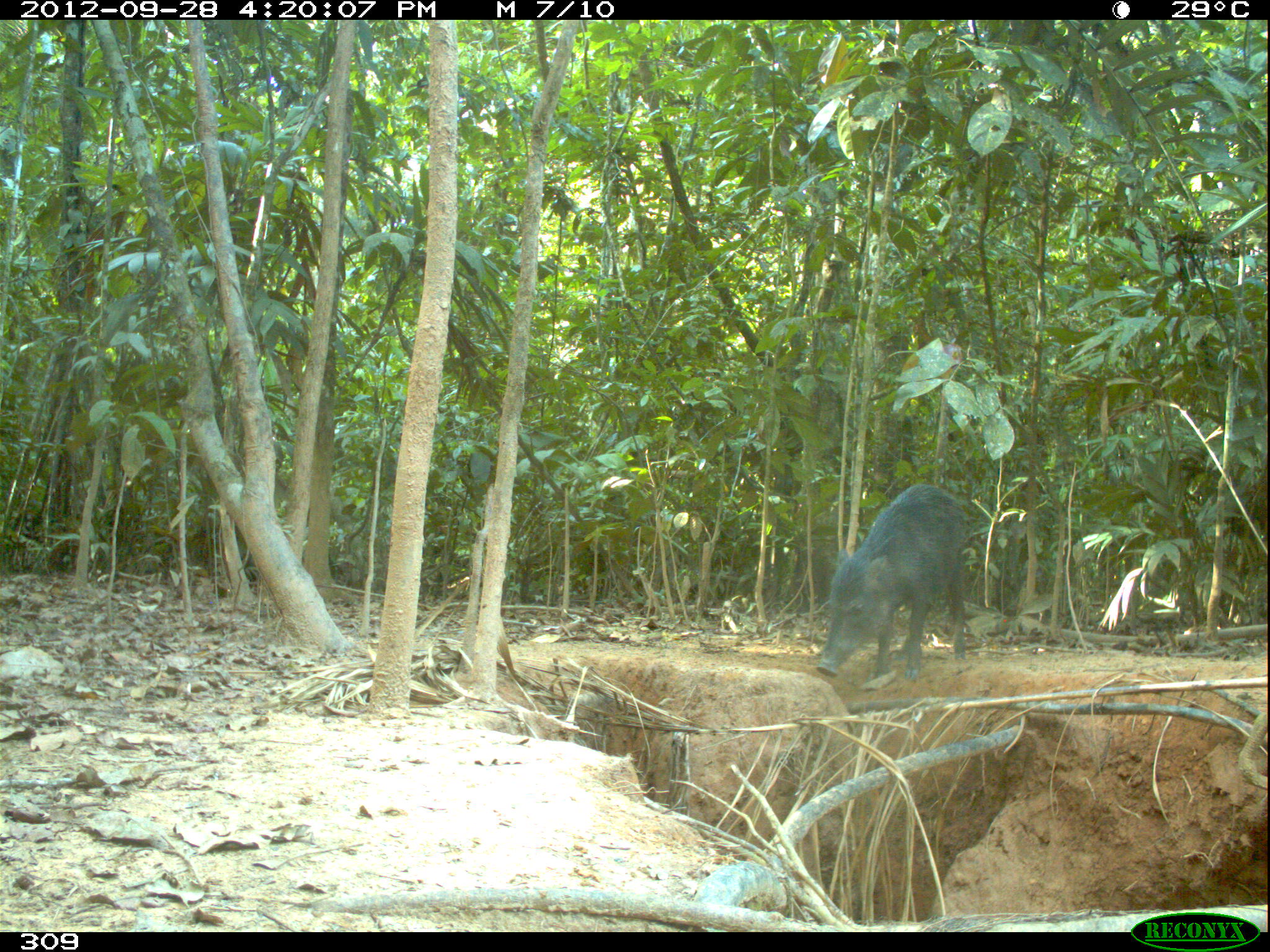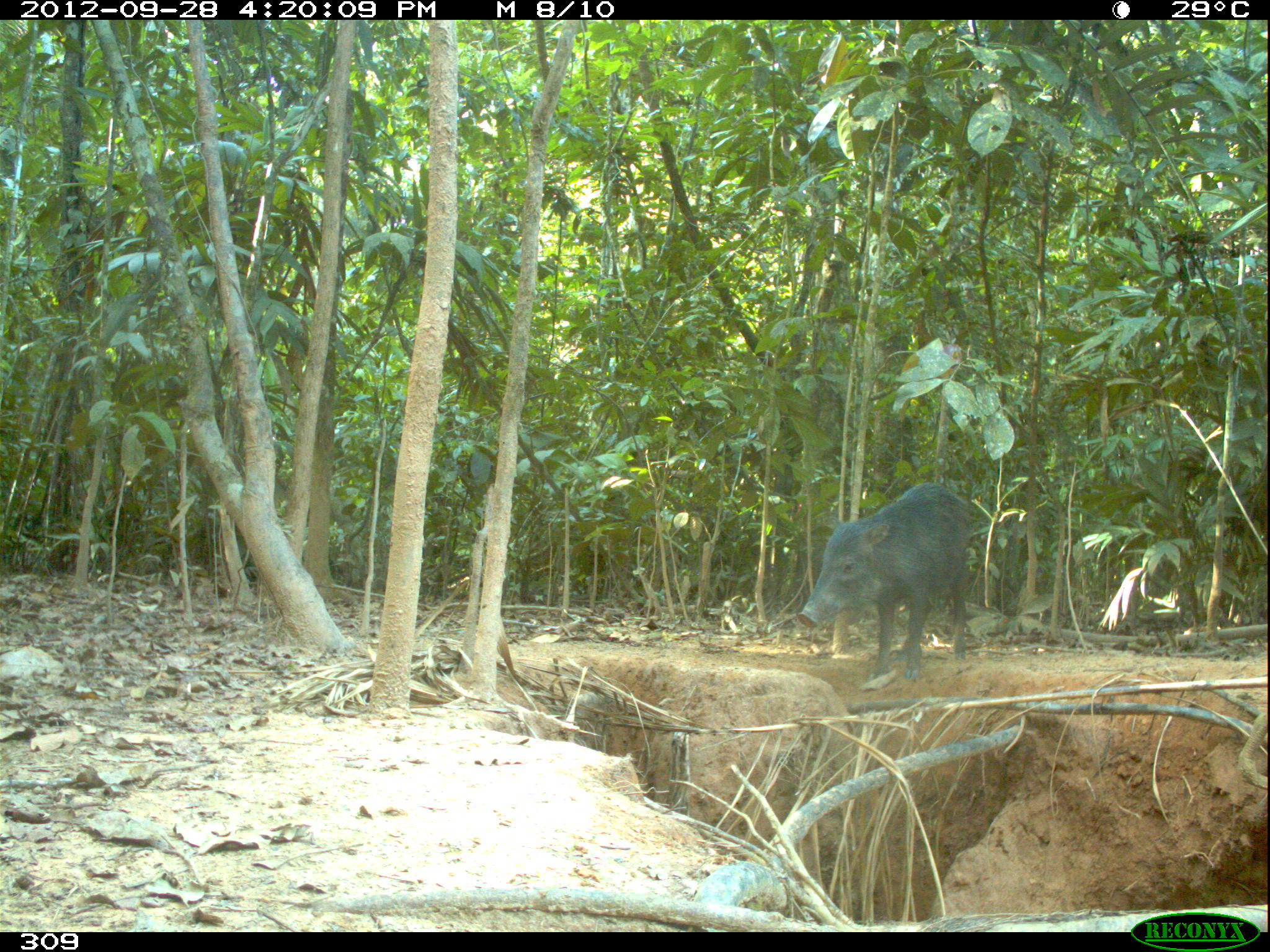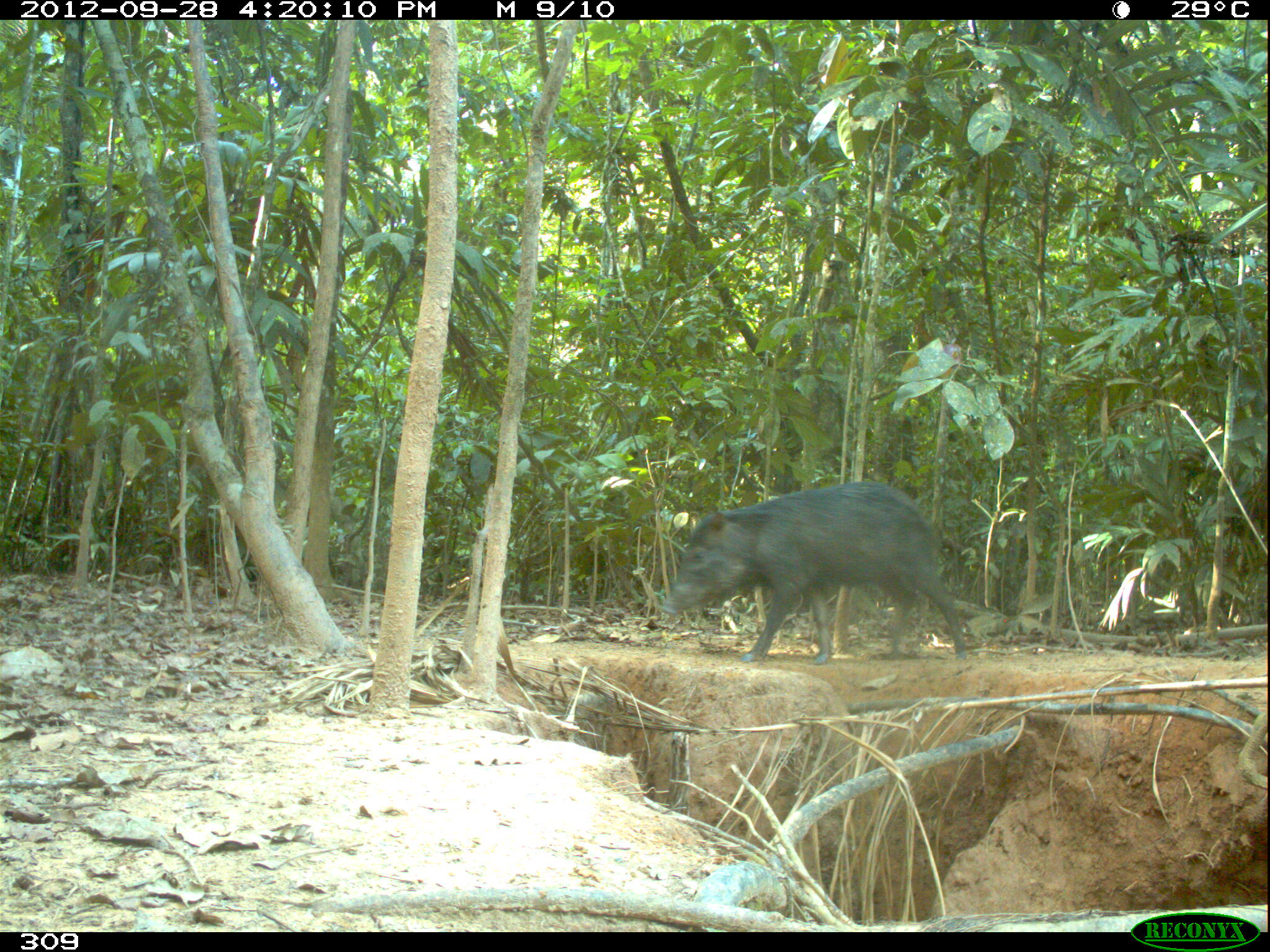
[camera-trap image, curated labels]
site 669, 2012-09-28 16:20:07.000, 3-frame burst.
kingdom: Animalia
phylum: Chordata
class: Mammalia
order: Artiodactyla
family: Tayassuidae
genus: Tayassu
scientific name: Tayassu pecari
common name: white-lipped peccary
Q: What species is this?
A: Tayassu pecari (white-lipped peccary).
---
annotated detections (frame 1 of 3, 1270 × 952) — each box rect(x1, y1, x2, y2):
tayassu pecari: rect(815, 482, 966, 682)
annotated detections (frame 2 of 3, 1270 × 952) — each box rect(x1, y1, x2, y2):
tayassu pecari: rect(797, 483, 973, 681)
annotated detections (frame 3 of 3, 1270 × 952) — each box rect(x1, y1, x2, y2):
tayassu pecari: rect(661, 482, 971, 663)